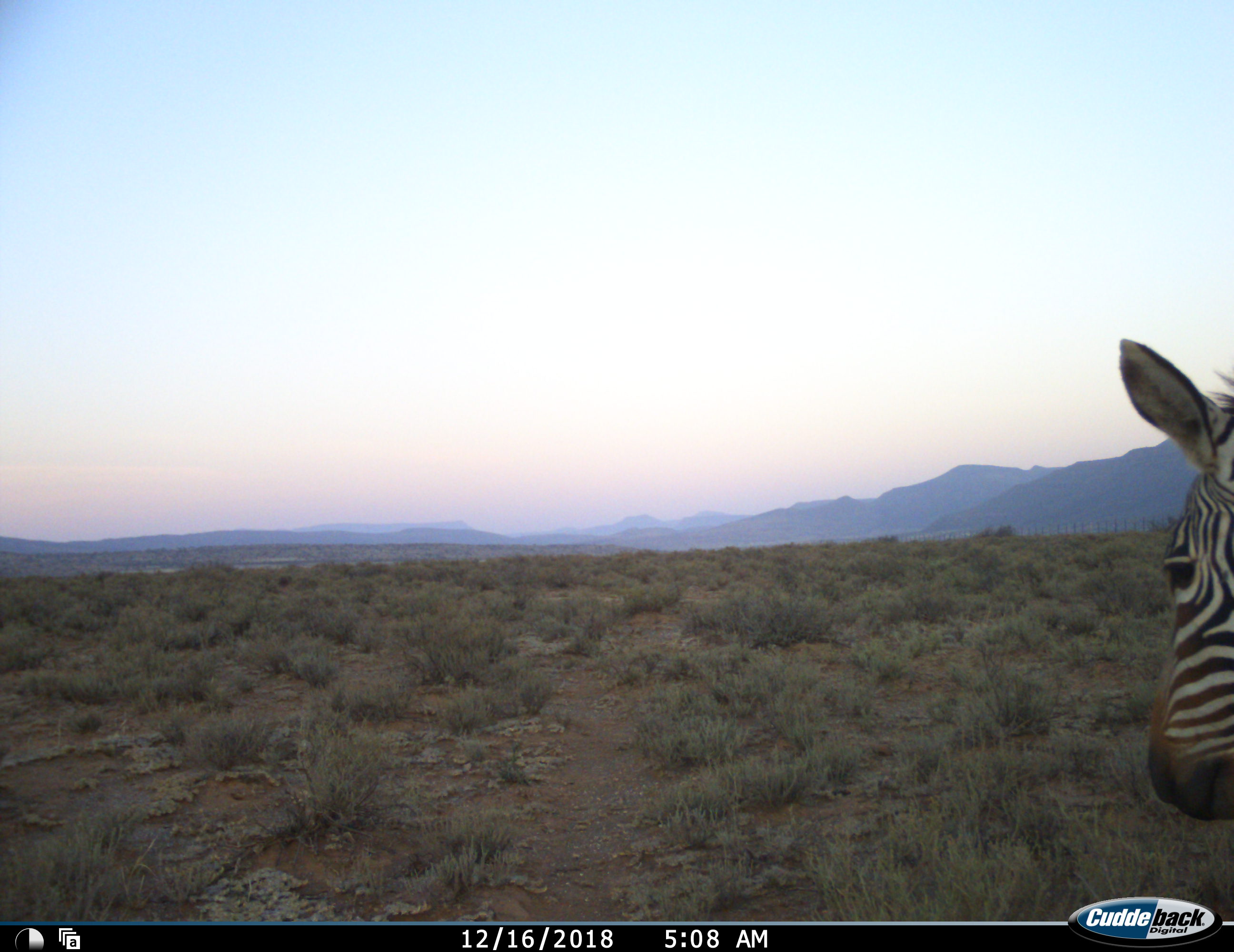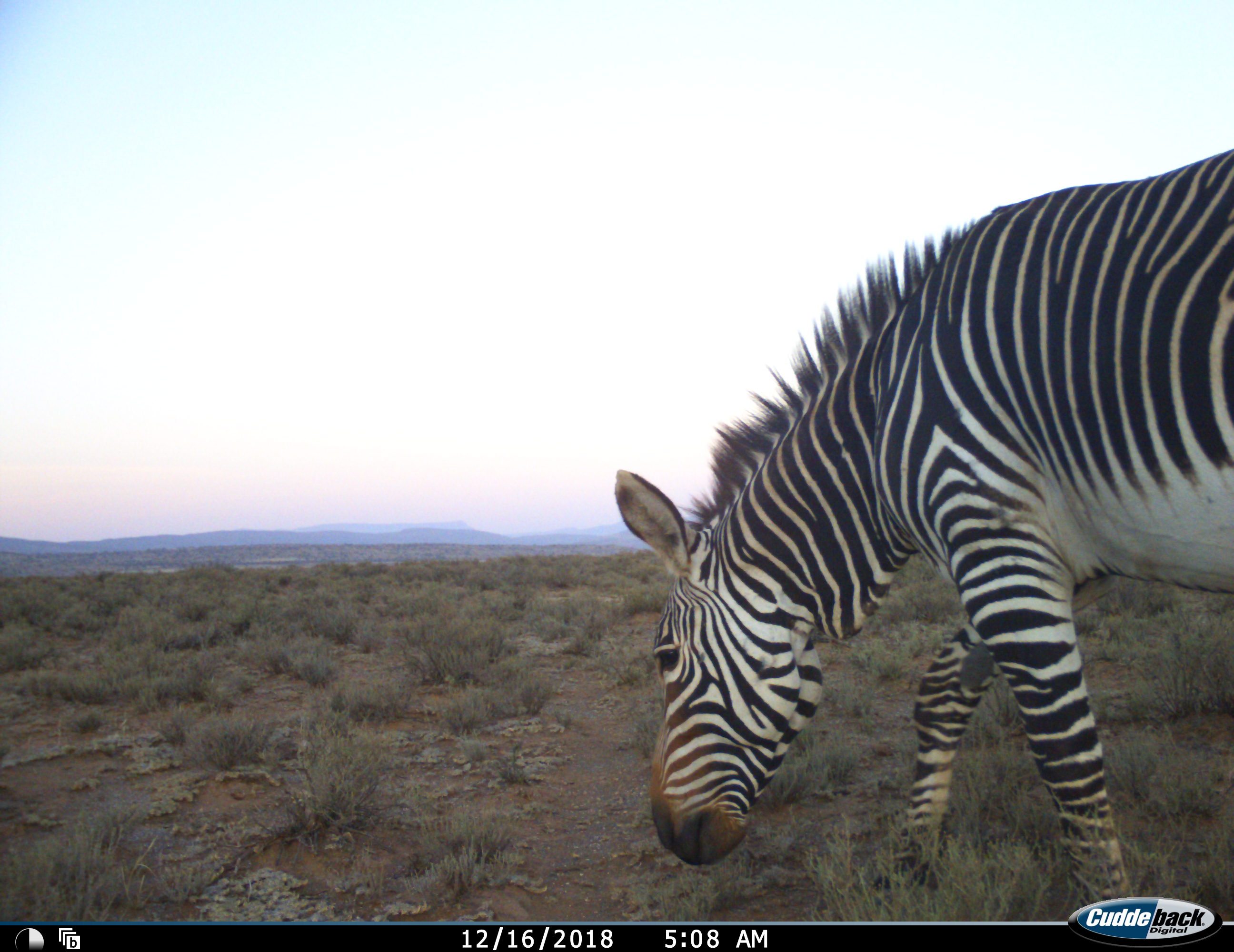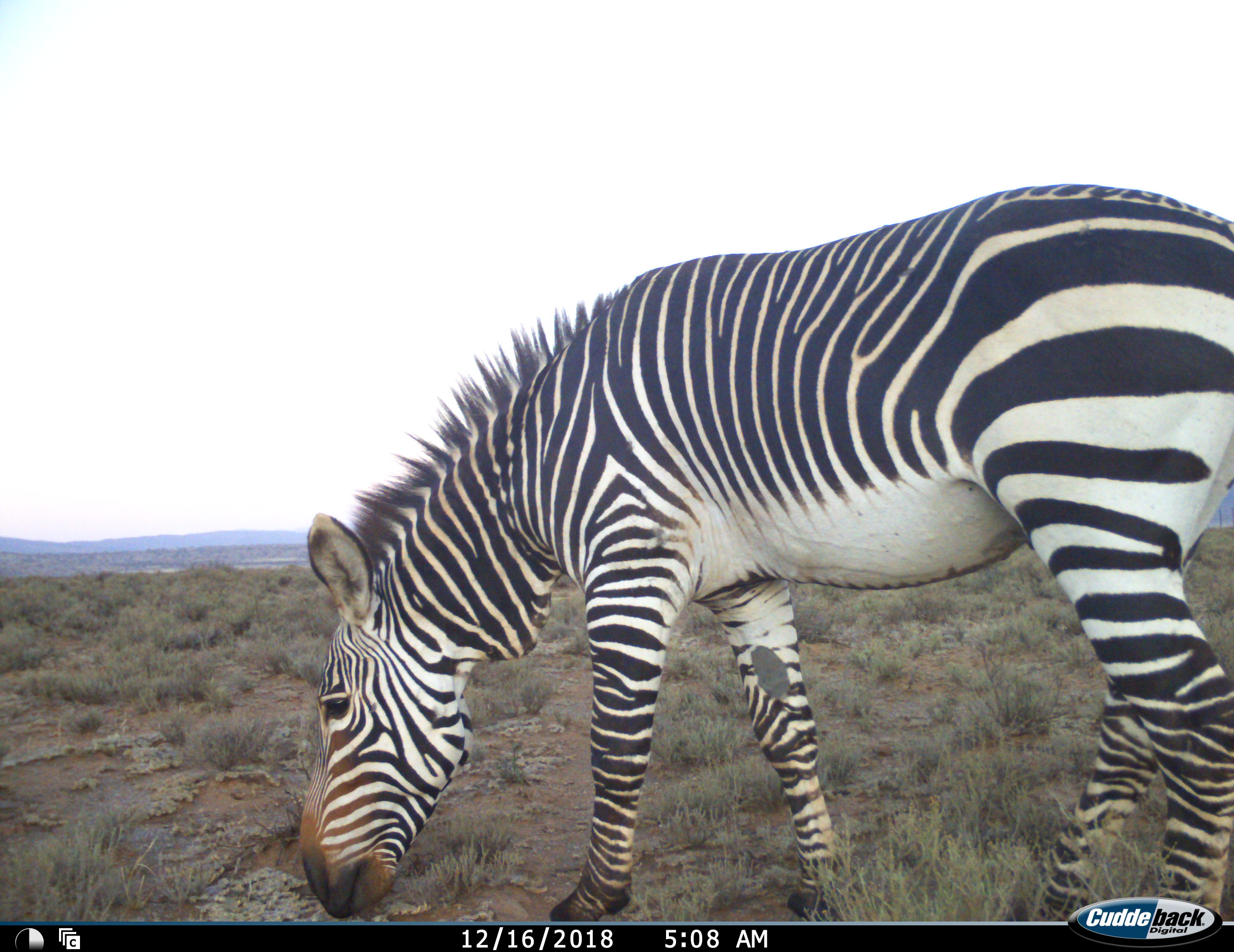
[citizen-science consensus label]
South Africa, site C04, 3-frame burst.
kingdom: Animalia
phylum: Chordata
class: Mammalia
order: Perissodactyla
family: Equidae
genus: Equus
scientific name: Equus zebra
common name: mountain zebra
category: zebramountain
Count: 1.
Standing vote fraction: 0%.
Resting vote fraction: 0%.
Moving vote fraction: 100%.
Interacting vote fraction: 0%.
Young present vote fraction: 0%.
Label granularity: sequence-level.